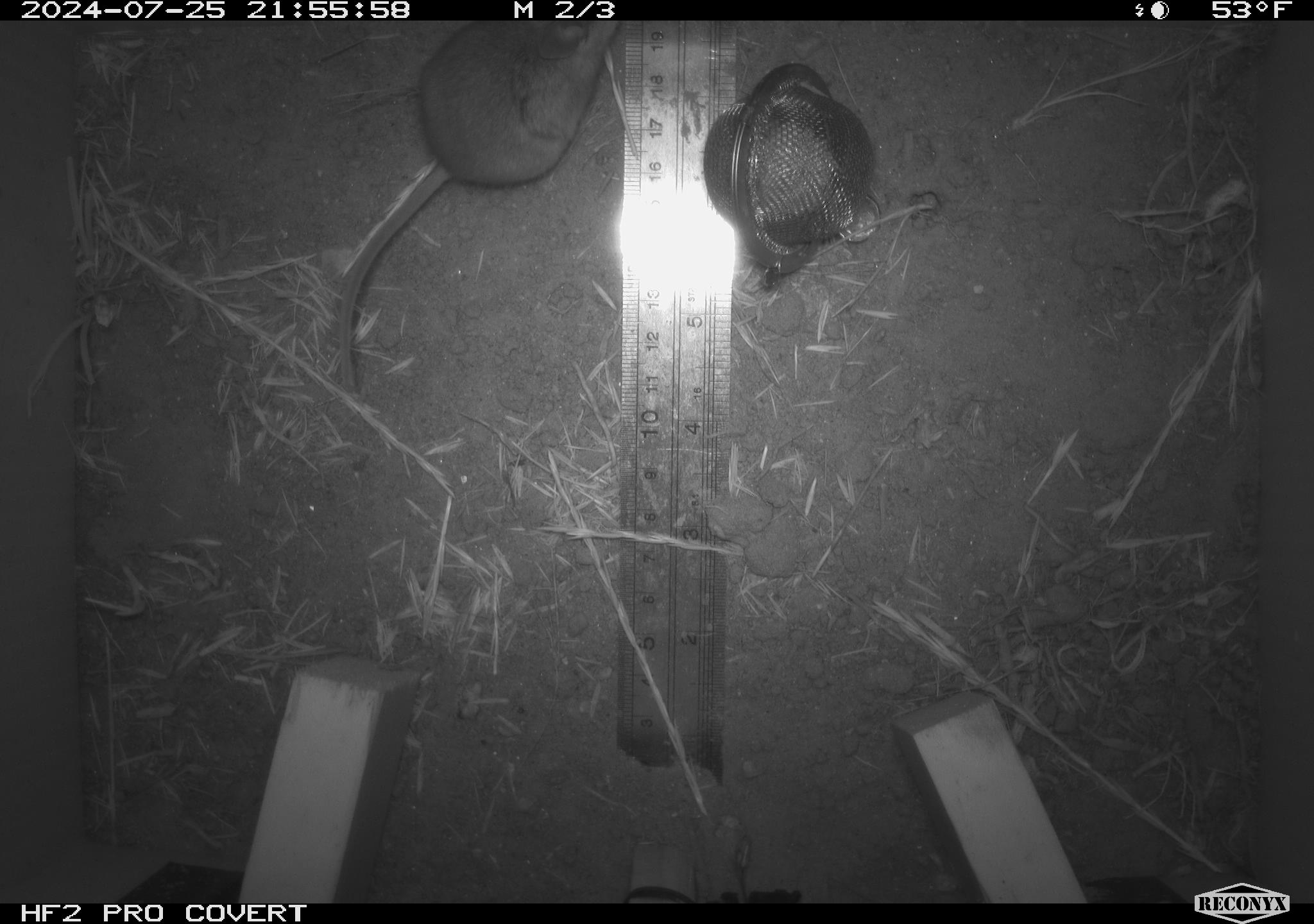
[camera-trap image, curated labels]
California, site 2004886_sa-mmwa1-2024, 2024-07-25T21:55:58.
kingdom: Animalia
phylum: Chordata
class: Mammalia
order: Rodentia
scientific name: Rodentia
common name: mouse species